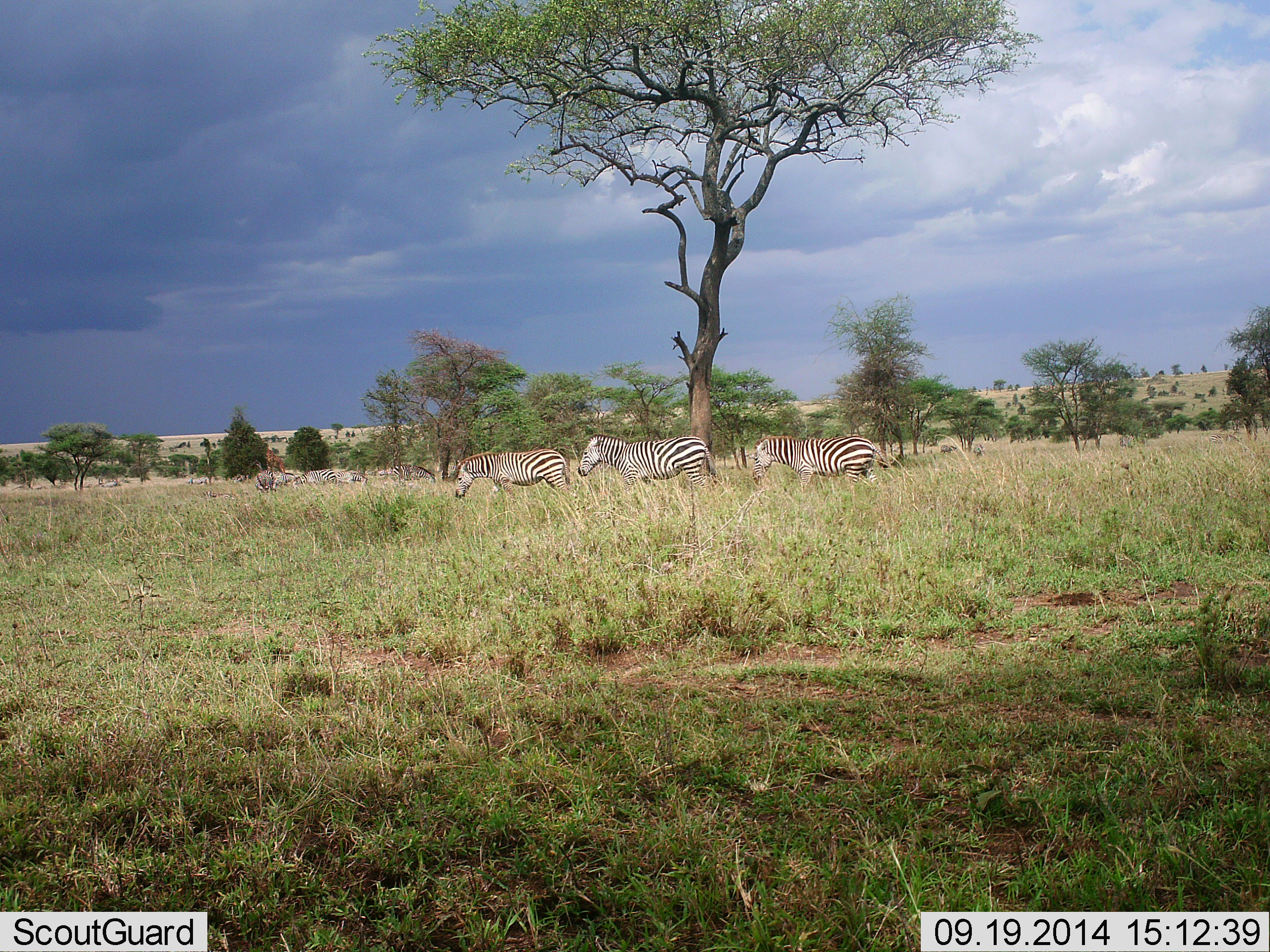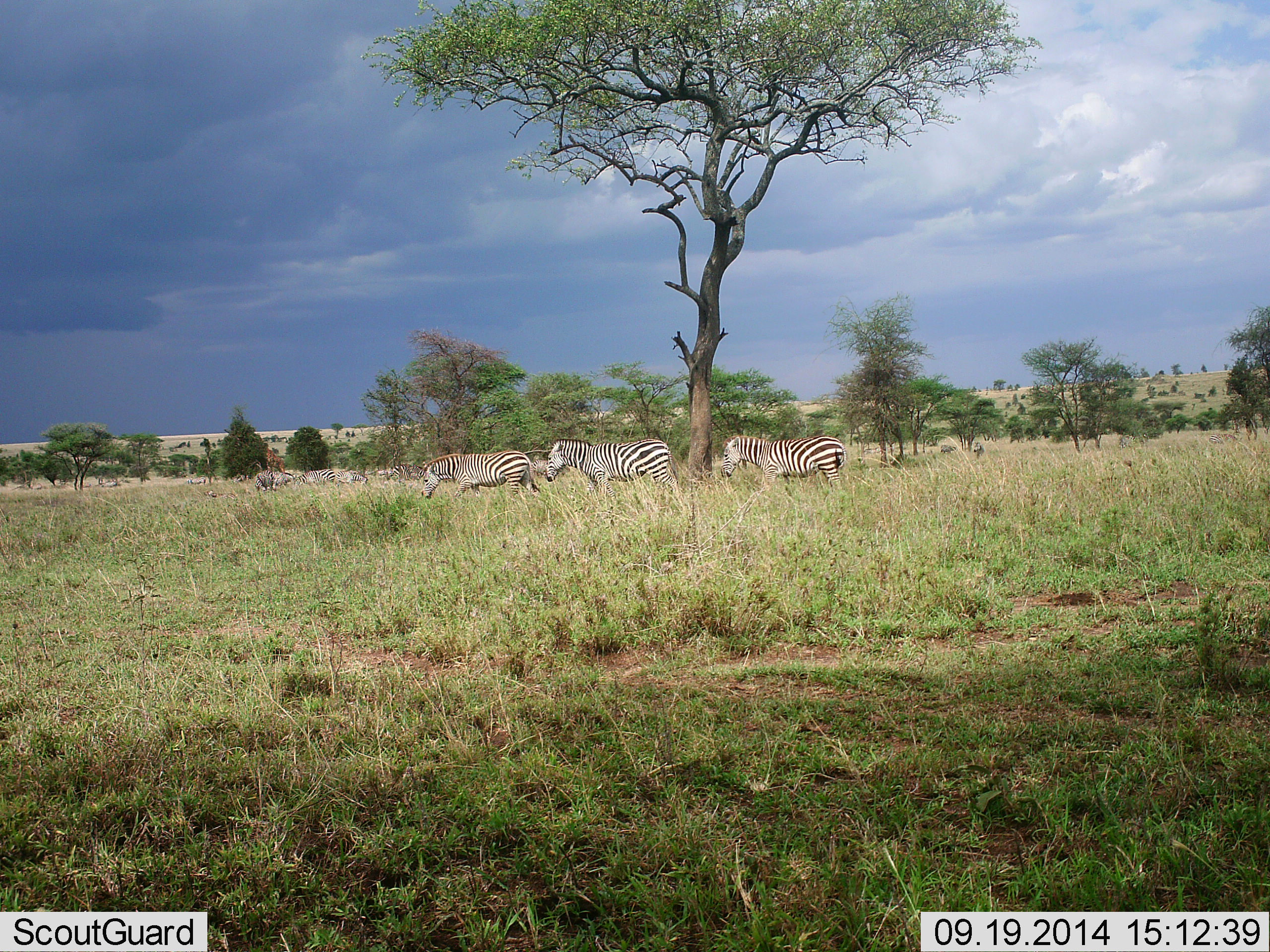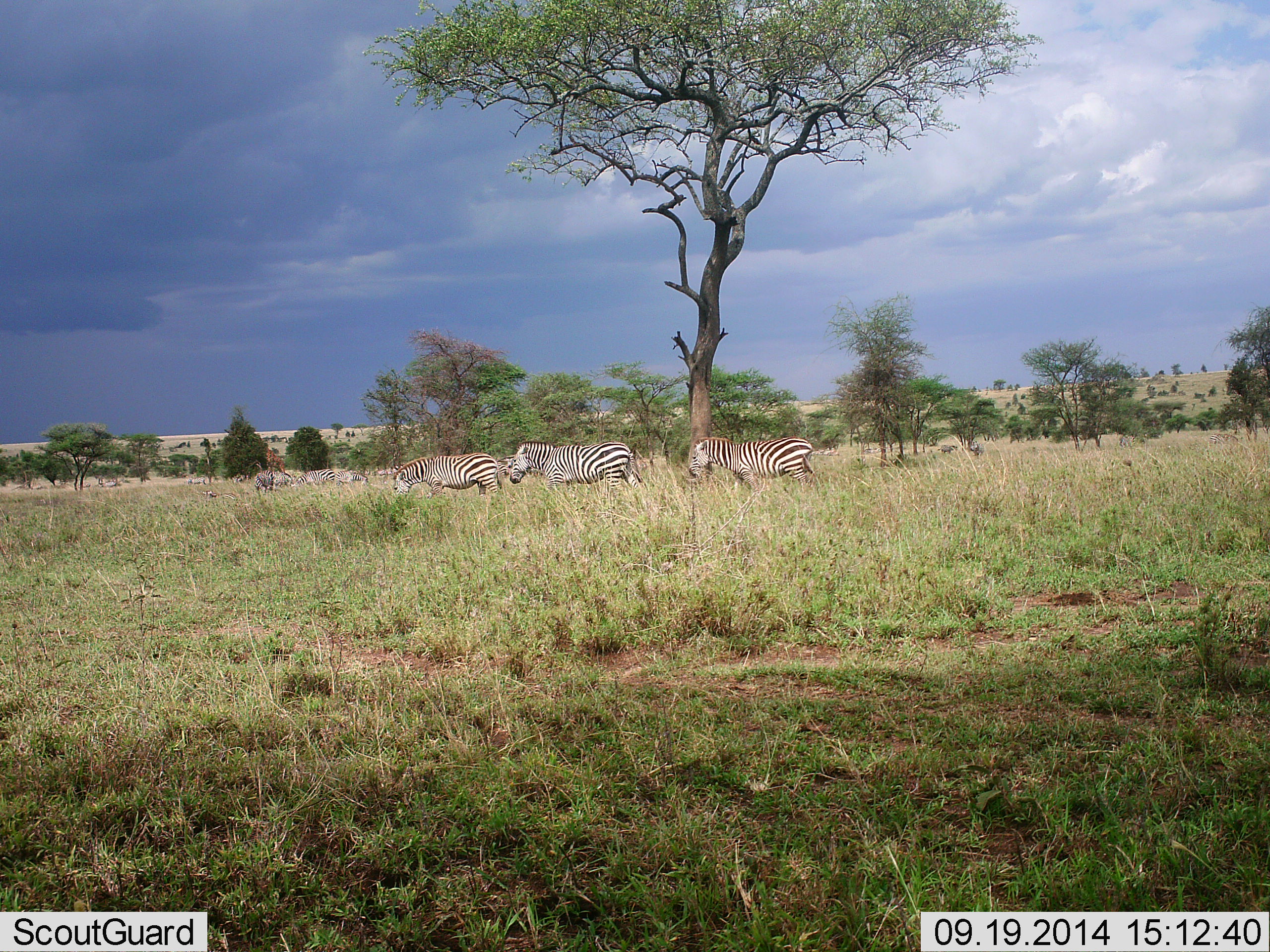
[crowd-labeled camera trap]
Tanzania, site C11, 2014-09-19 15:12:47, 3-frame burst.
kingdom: Animalia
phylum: Chordata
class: Mammalia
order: Perissodactyla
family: Equidae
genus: Equus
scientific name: Equus quagga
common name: plains zebra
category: zebra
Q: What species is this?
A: Zebra (plains zebra) (Equus quagga).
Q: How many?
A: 3.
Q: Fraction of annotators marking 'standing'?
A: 0%.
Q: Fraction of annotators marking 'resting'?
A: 0%.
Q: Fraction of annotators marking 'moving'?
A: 100%.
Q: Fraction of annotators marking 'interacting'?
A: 0%.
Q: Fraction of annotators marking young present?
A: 0%.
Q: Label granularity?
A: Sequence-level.